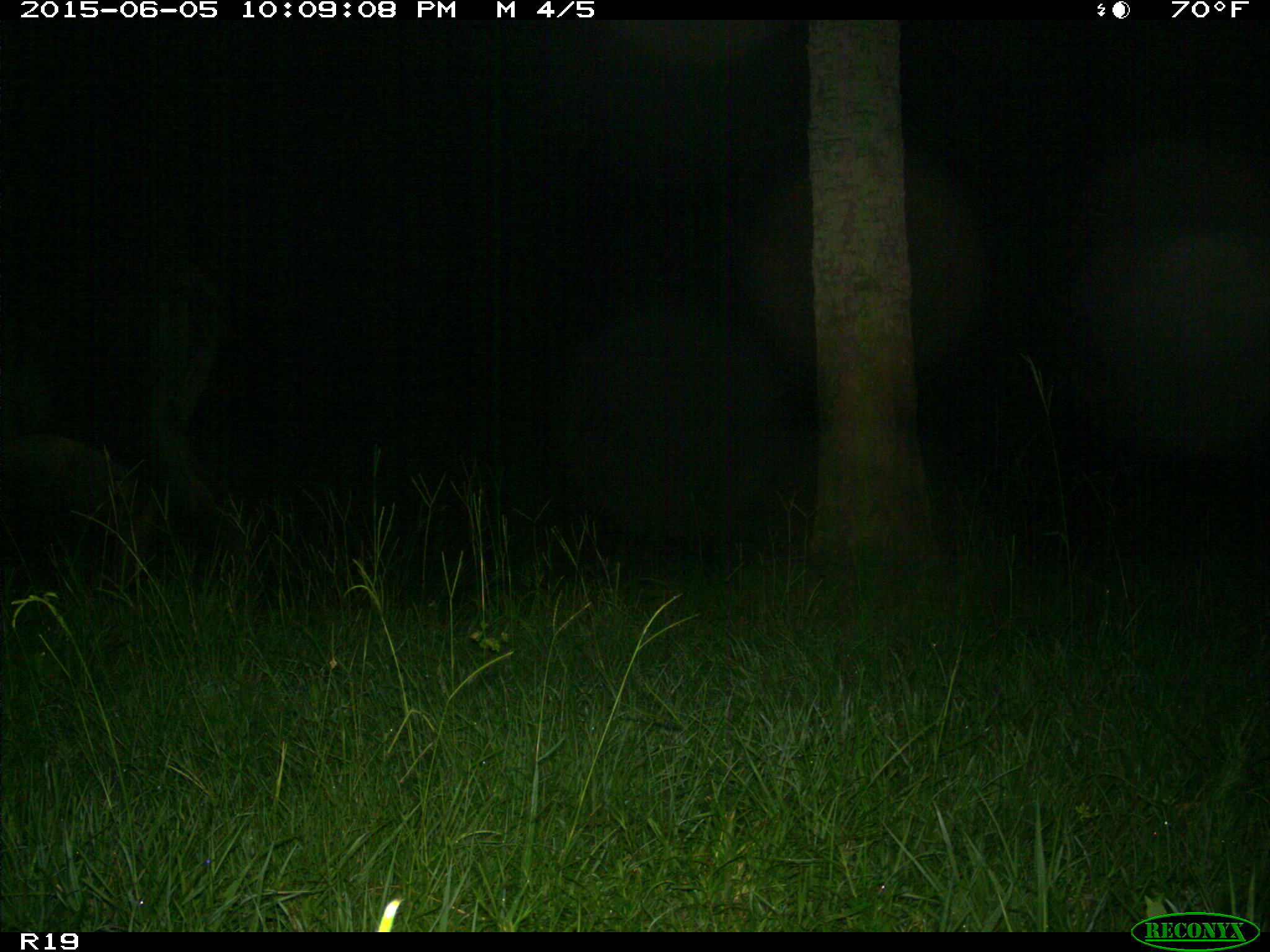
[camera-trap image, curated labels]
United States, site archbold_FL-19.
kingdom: Animalia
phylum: Chordata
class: Mammalia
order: Artiodactyla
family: Bovidae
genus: Bos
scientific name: Bos taurus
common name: domestic cow